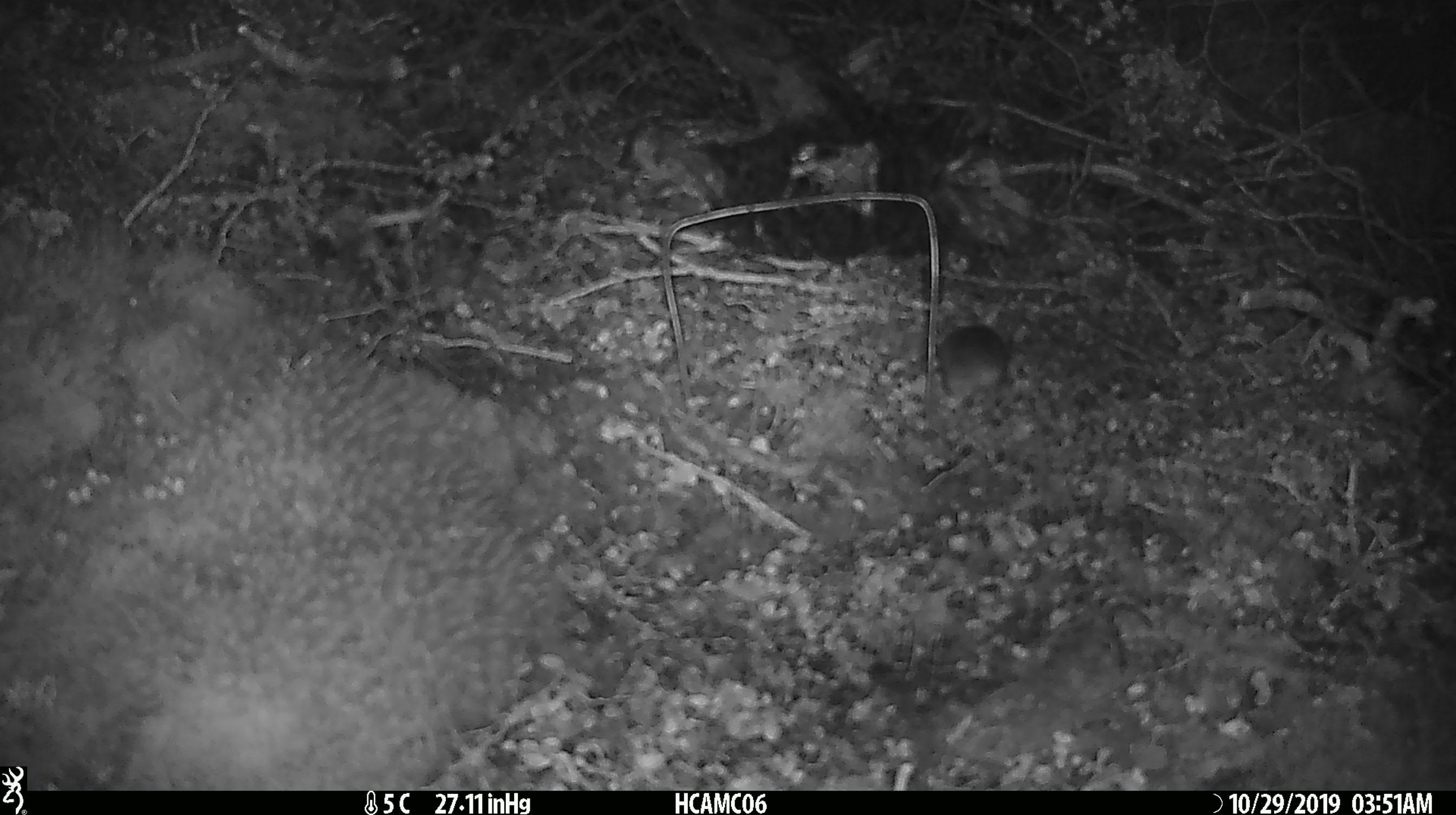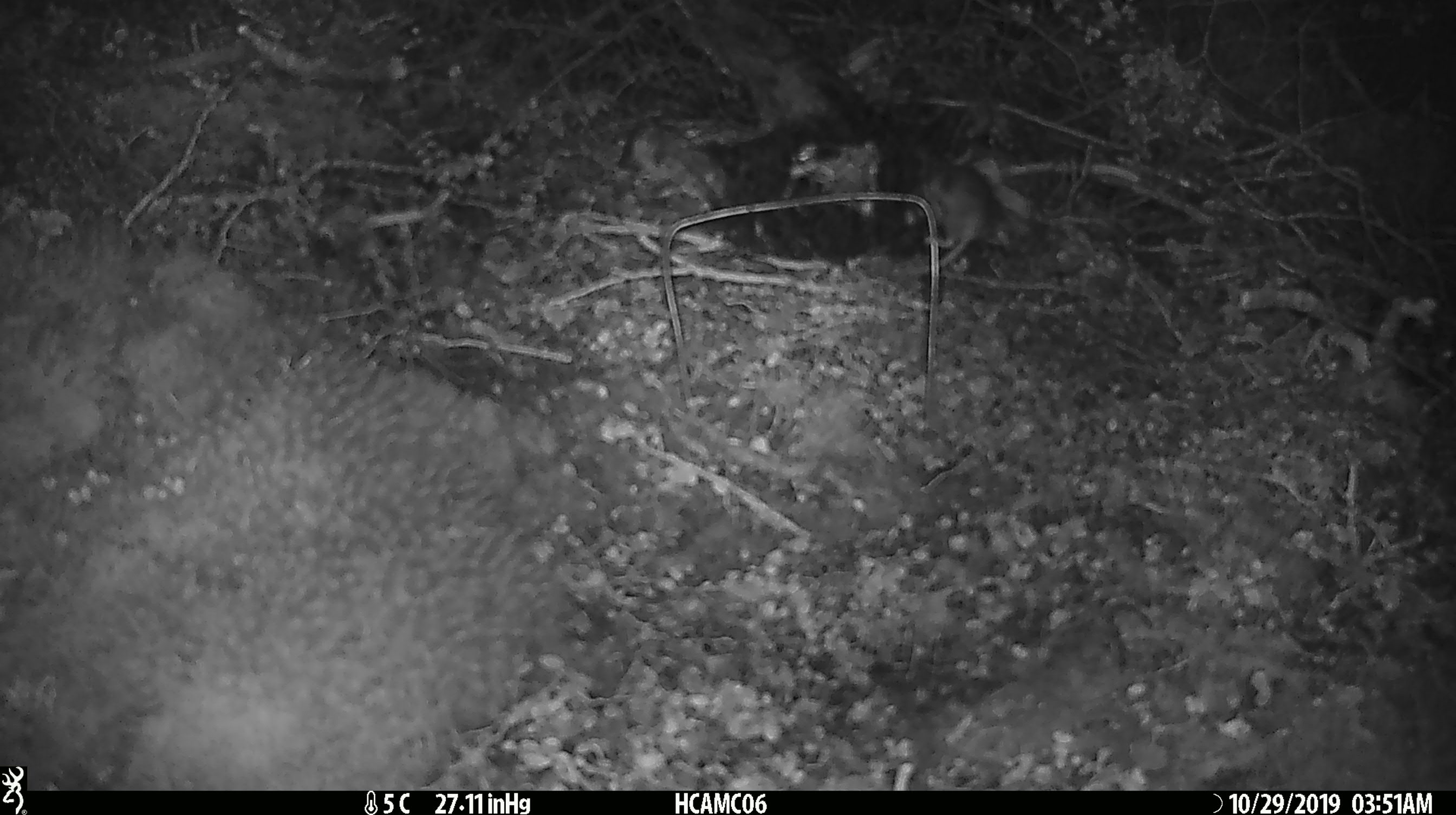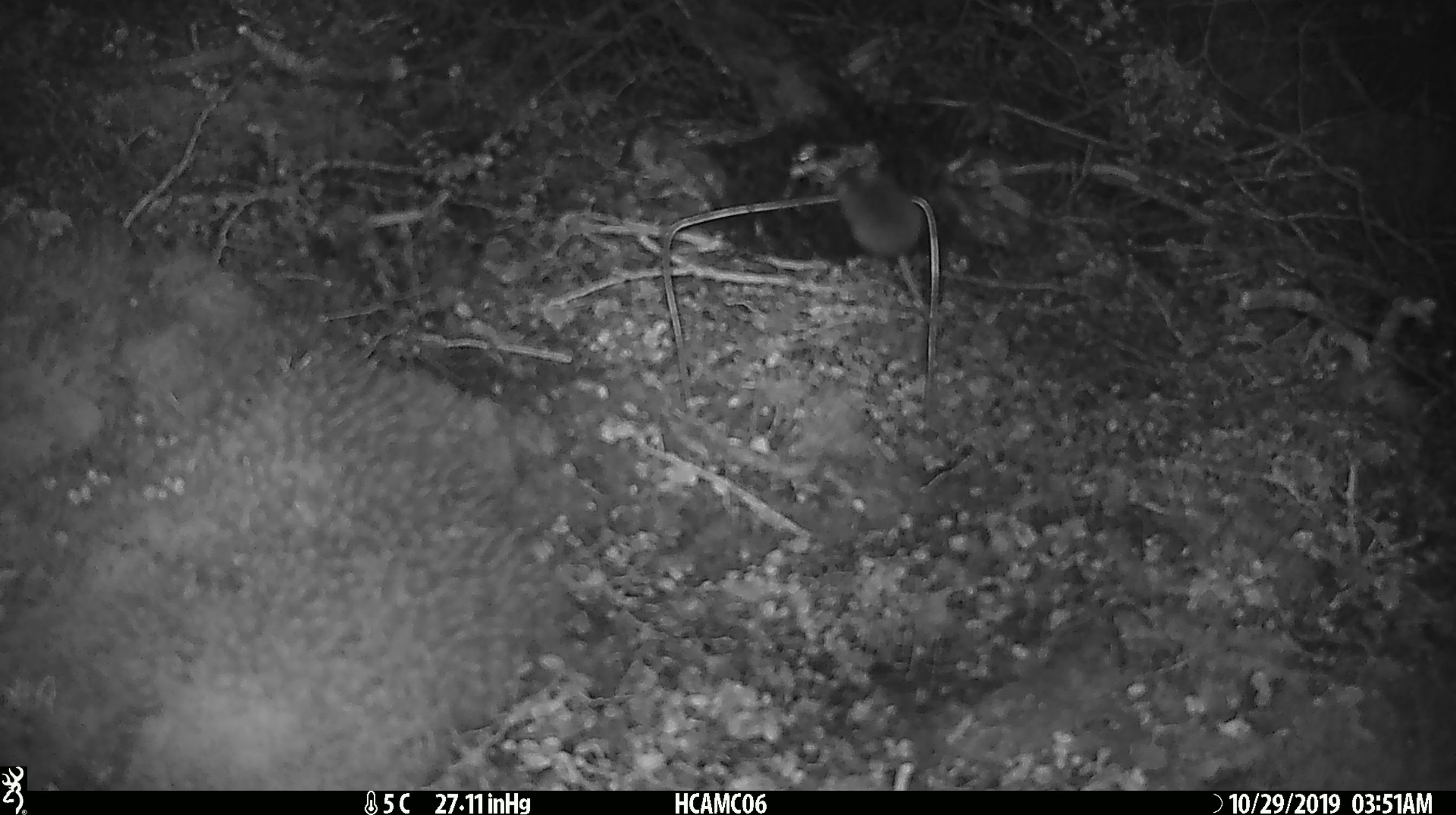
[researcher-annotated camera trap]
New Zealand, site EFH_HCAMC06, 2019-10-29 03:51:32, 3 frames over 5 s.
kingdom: Animalia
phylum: Chordata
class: Mammalia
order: Rodentia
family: Muridae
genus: Mus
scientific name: Mus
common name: mouse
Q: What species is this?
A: Mouse (Mus).